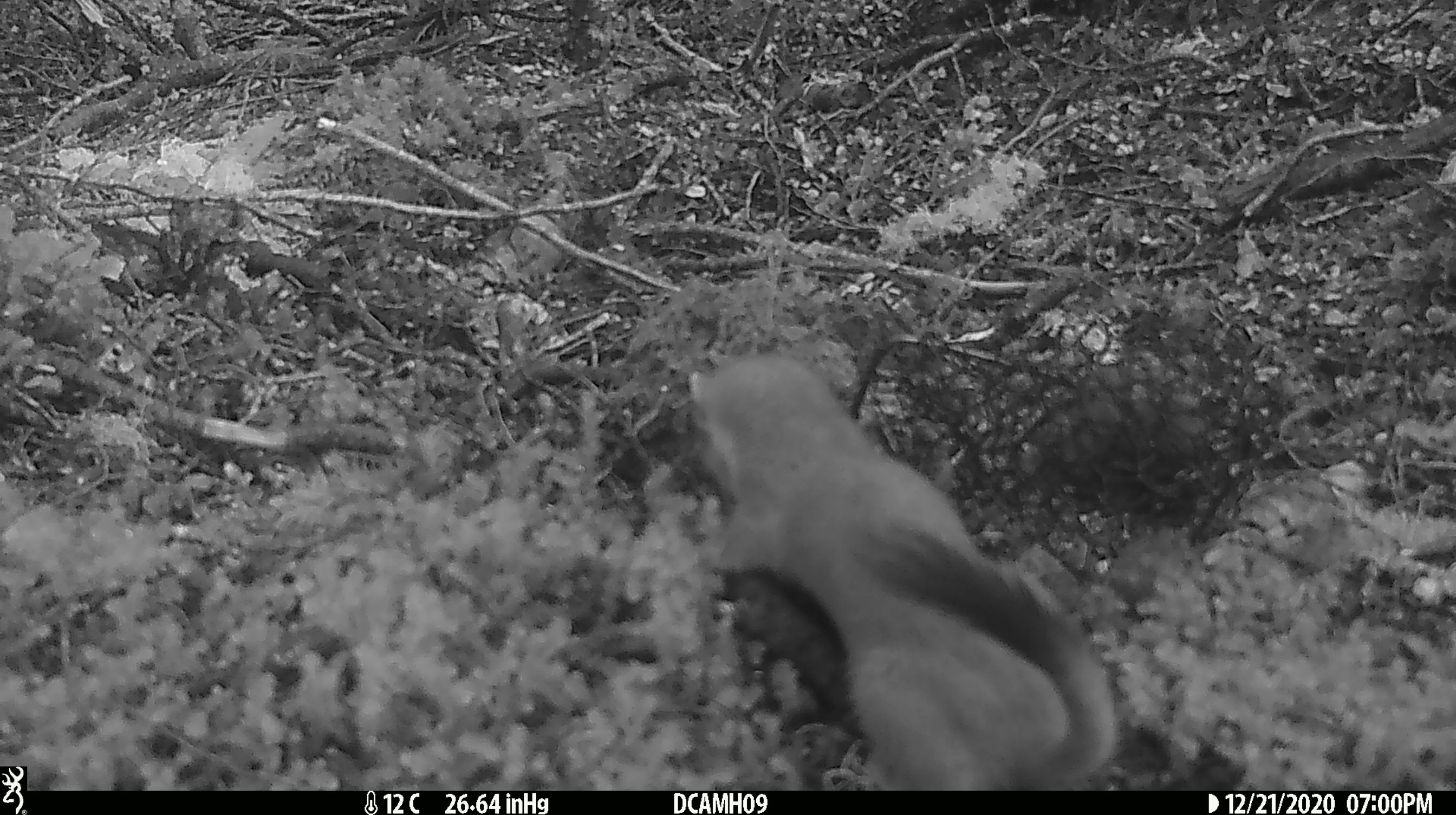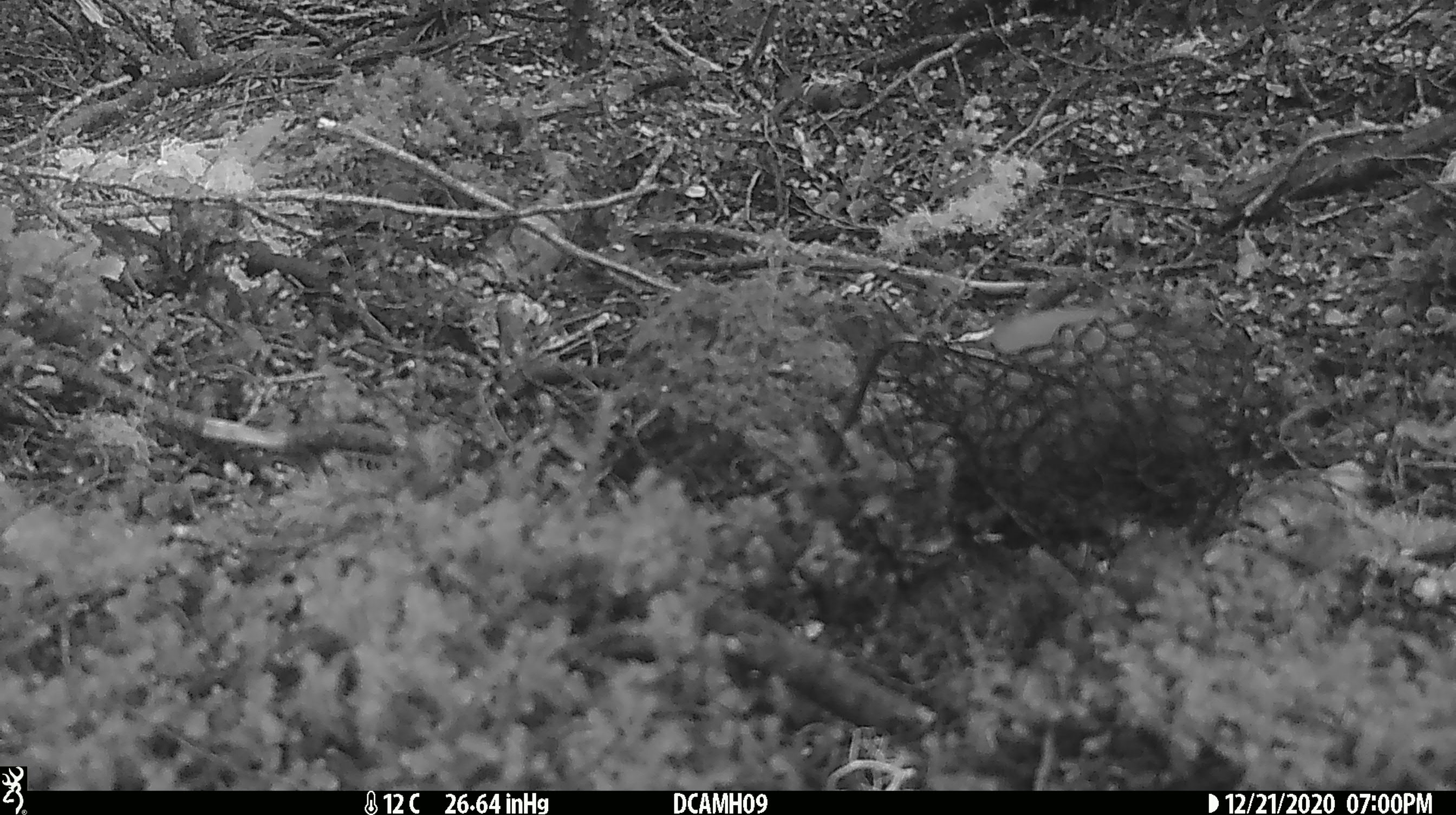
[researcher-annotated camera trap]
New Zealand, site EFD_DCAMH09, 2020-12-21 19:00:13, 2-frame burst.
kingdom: Animalia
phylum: Chordata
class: Mammalia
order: Carnivora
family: Mustelidae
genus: Mustela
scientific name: Mustela erminea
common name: stoat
Stoat (Mustela erminea).